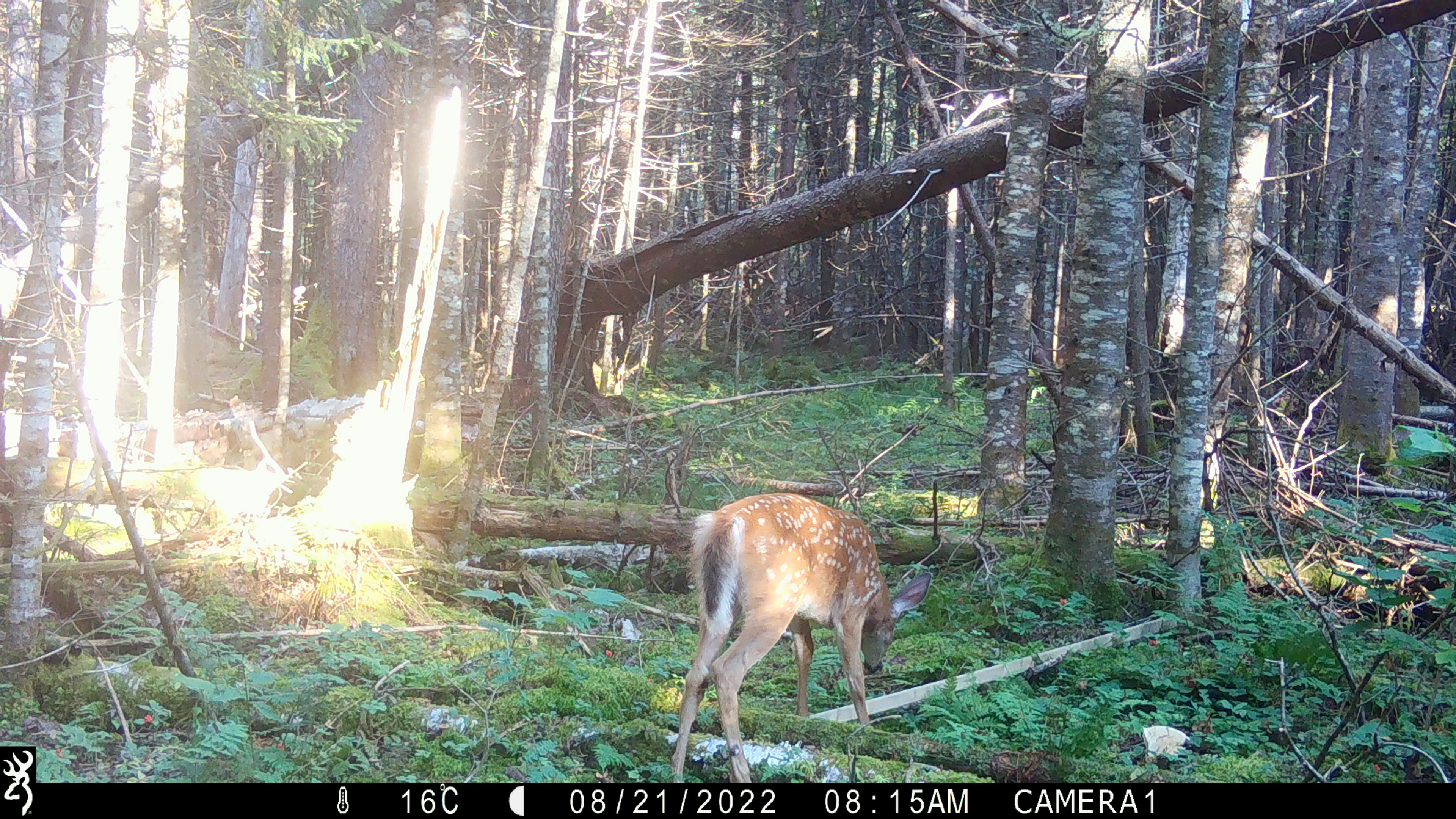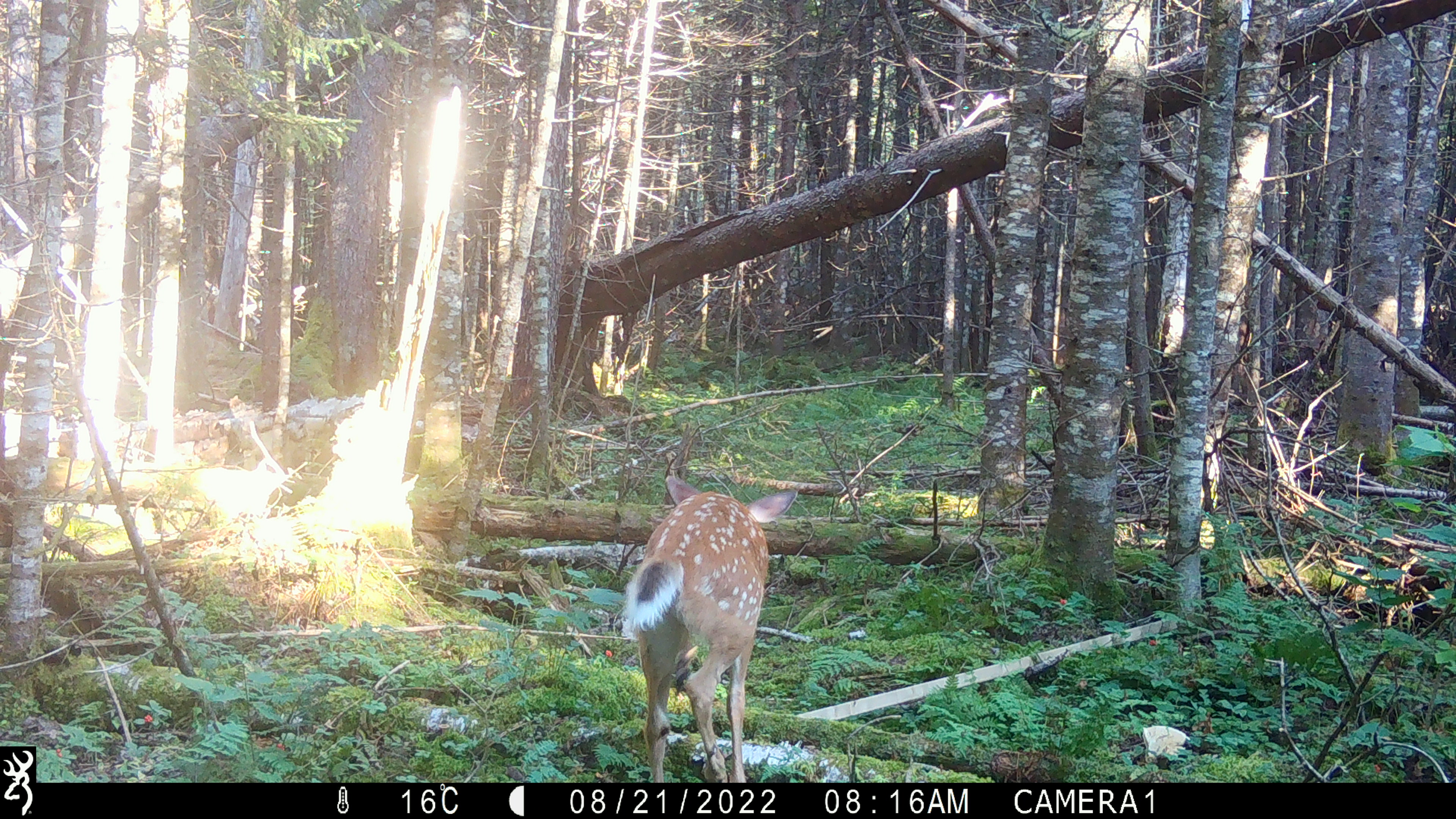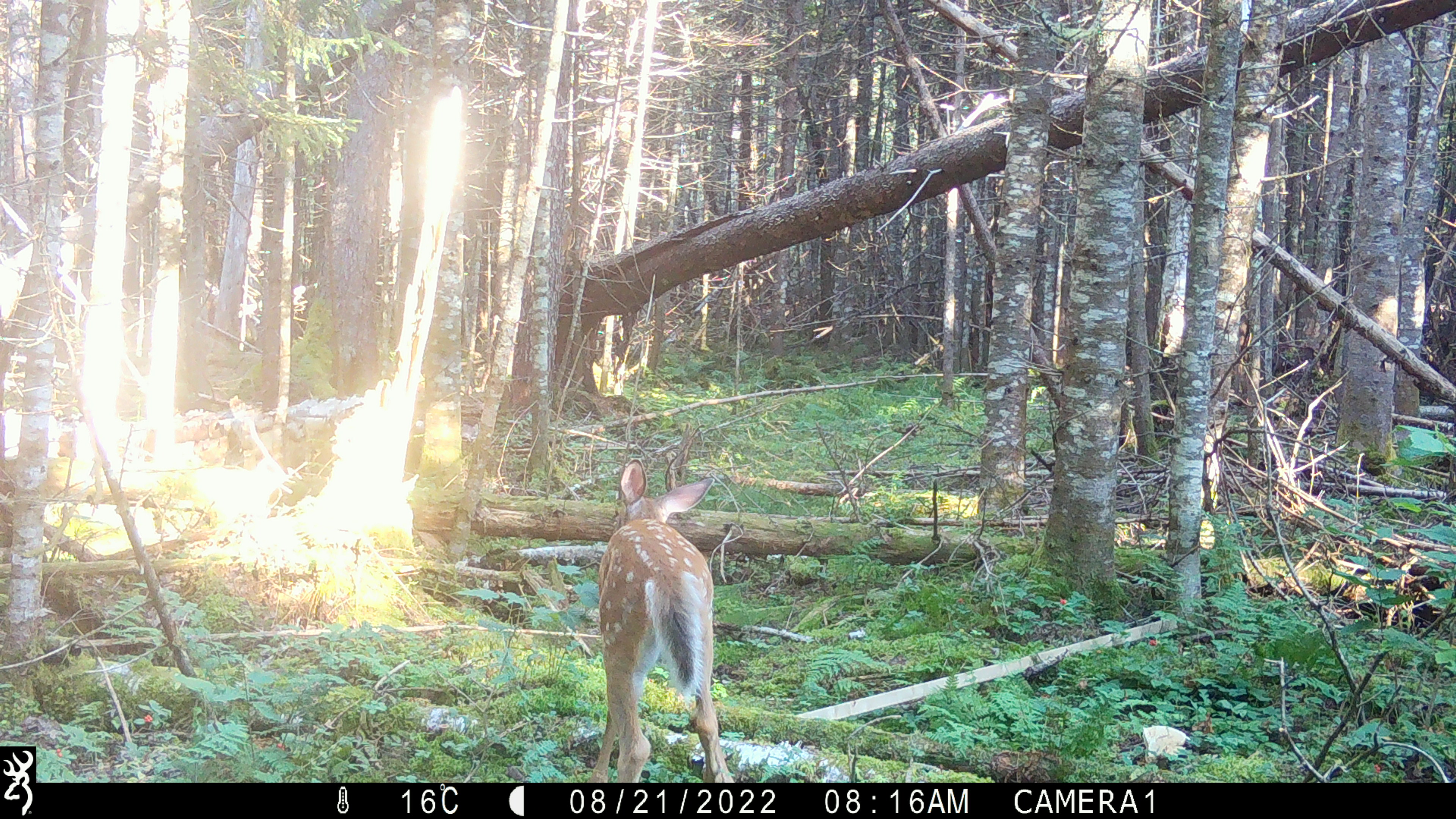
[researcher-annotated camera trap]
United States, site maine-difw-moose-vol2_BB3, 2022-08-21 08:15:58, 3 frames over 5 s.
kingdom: Animalia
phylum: Chordata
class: Mammalia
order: Artiodactyla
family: Cervidae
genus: Odocoileus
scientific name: Odocoileus virginianus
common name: white-tailed deer